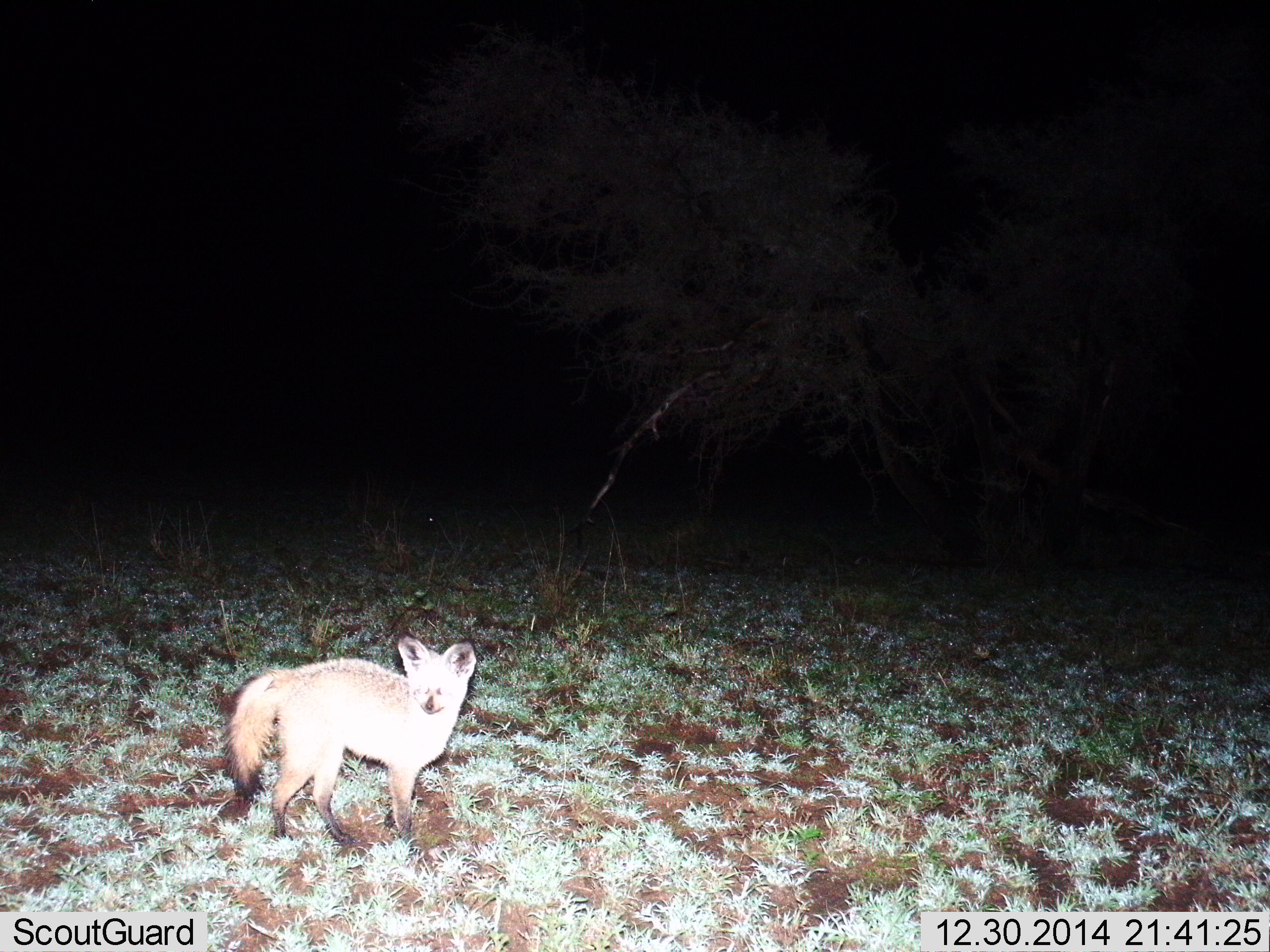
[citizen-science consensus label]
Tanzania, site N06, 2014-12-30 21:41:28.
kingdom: Animalia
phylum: Chordata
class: Mammalia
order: Carnivora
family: Canidae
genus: Otocyon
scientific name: Otocyon megalotis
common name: bat-eared fox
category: batearedfox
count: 1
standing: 90%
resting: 0%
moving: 10%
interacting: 0%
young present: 10%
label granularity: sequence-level